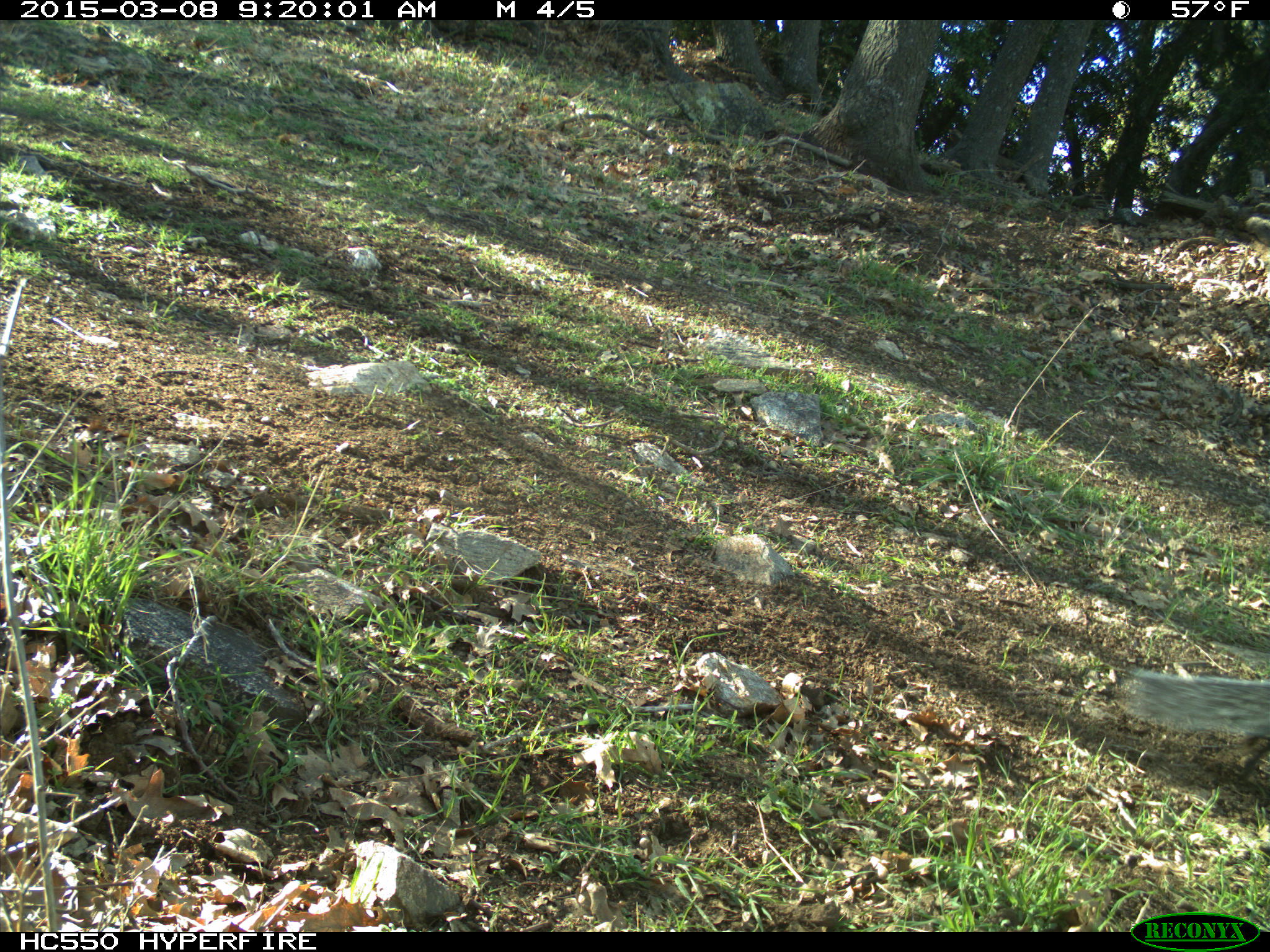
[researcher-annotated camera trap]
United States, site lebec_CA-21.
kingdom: Animalia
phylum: Chordata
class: Mammalia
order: Rodentia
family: Sciuridae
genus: Sciurus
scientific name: Sciurus carolinensis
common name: eastern gray squirrel